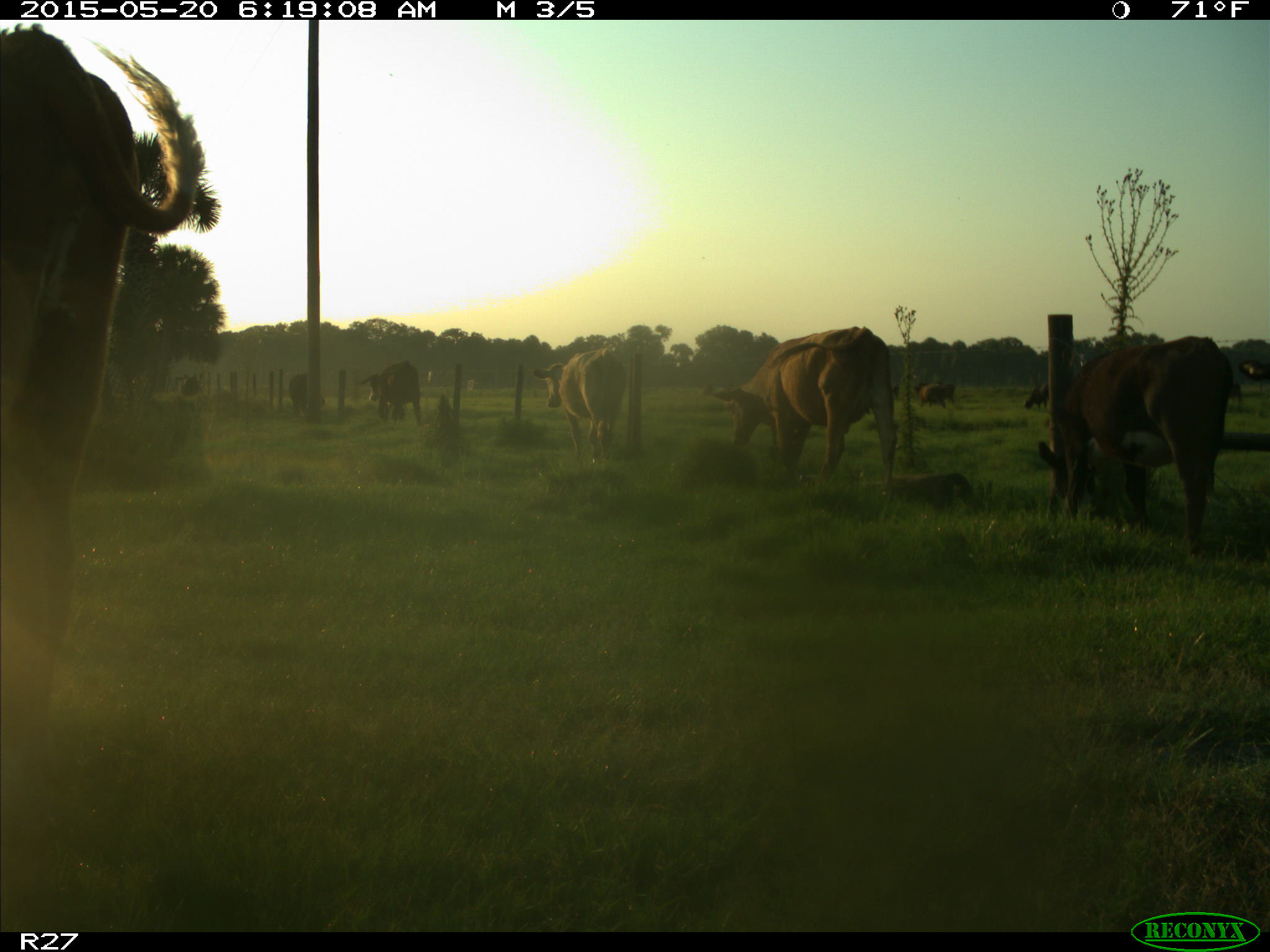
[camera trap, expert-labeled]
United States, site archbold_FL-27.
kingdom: Animalia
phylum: Chordata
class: Mammalia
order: Artiodactyla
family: Bovidae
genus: Bos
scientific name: Bos taurus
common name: domestic cow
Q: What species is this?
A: Bos taurus (domestic cow).